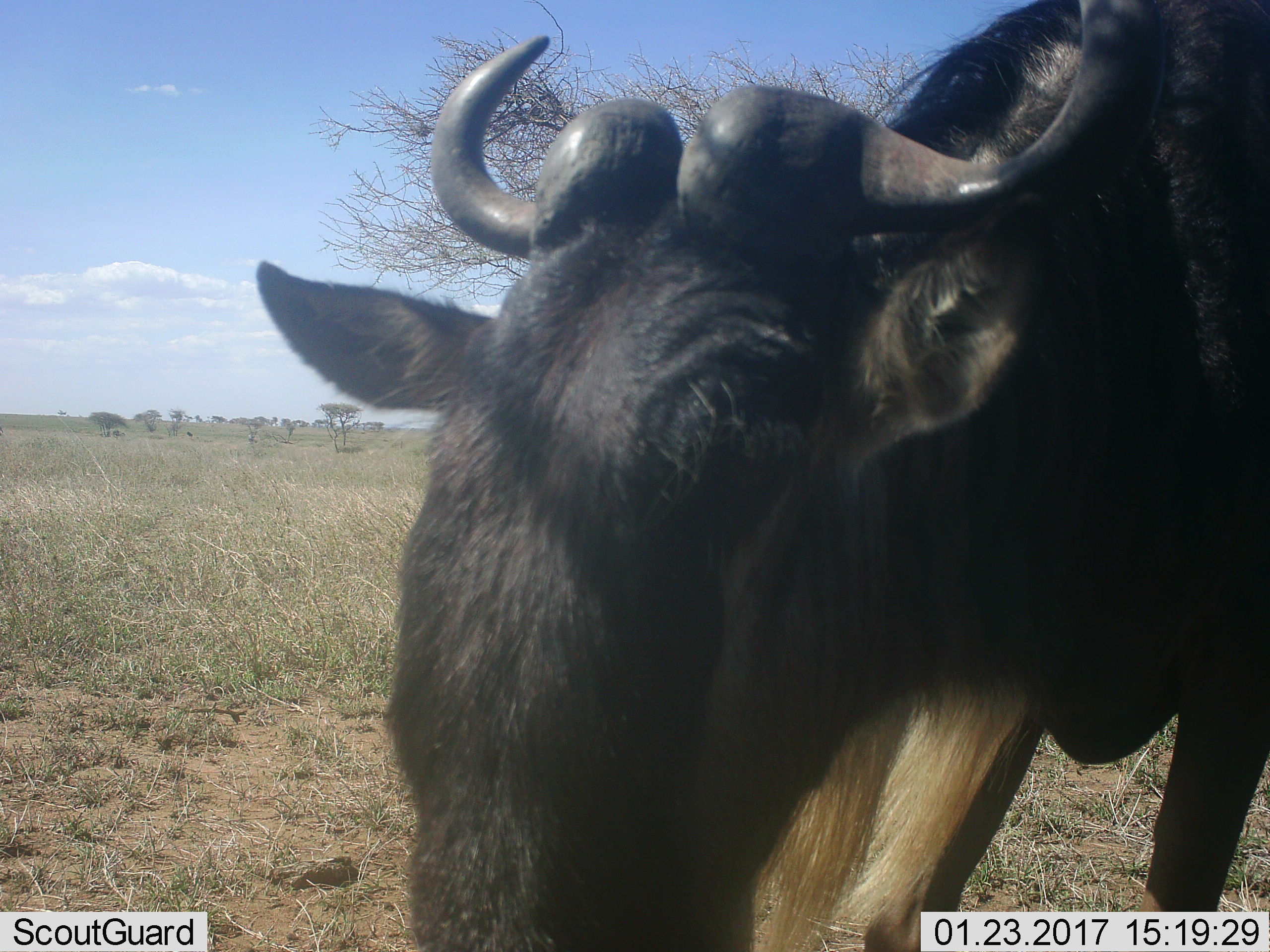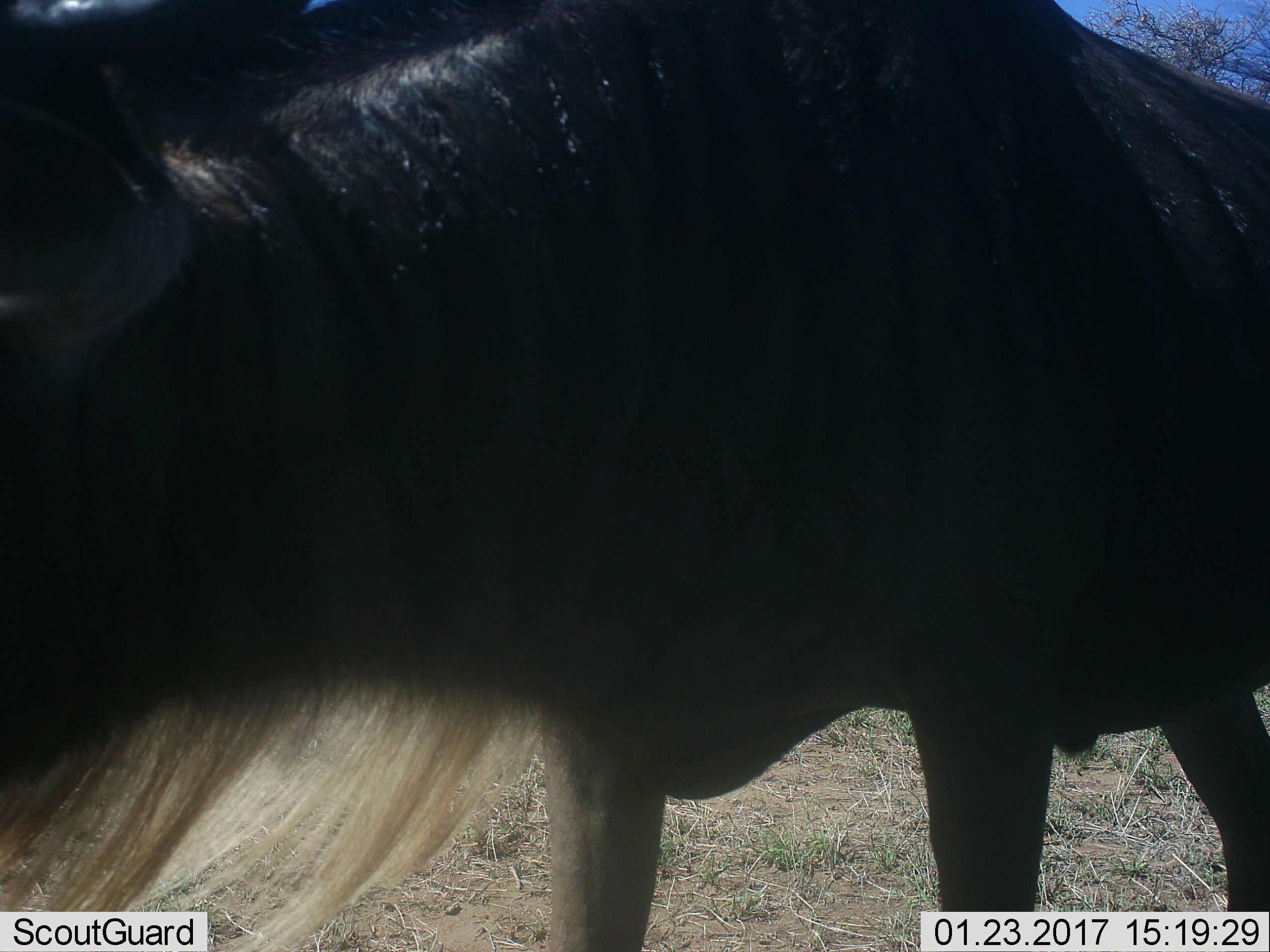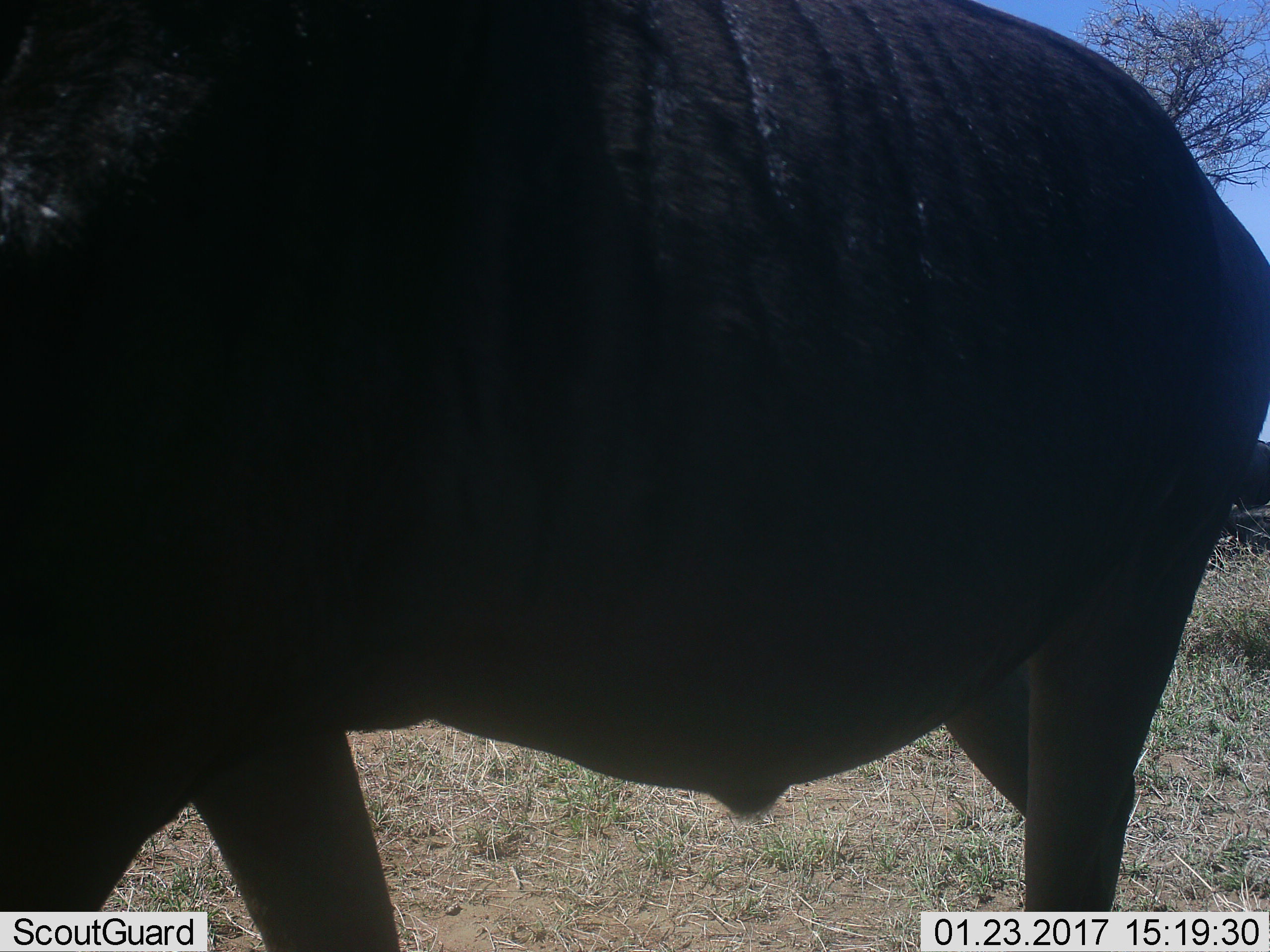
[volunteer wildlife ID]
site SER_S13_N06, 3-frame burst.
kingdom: Animalia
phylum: Chordata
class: Mammalia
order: Artiodactyla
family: Bovidae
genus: Connochaetes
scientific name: Connochaetes taurinus taurinus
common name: blue wildebeest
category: wildebeestblue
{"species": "wildebeestblue (blue wildebeest) (Connochaetes taurinus taurinus)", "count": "1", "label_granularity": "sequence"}